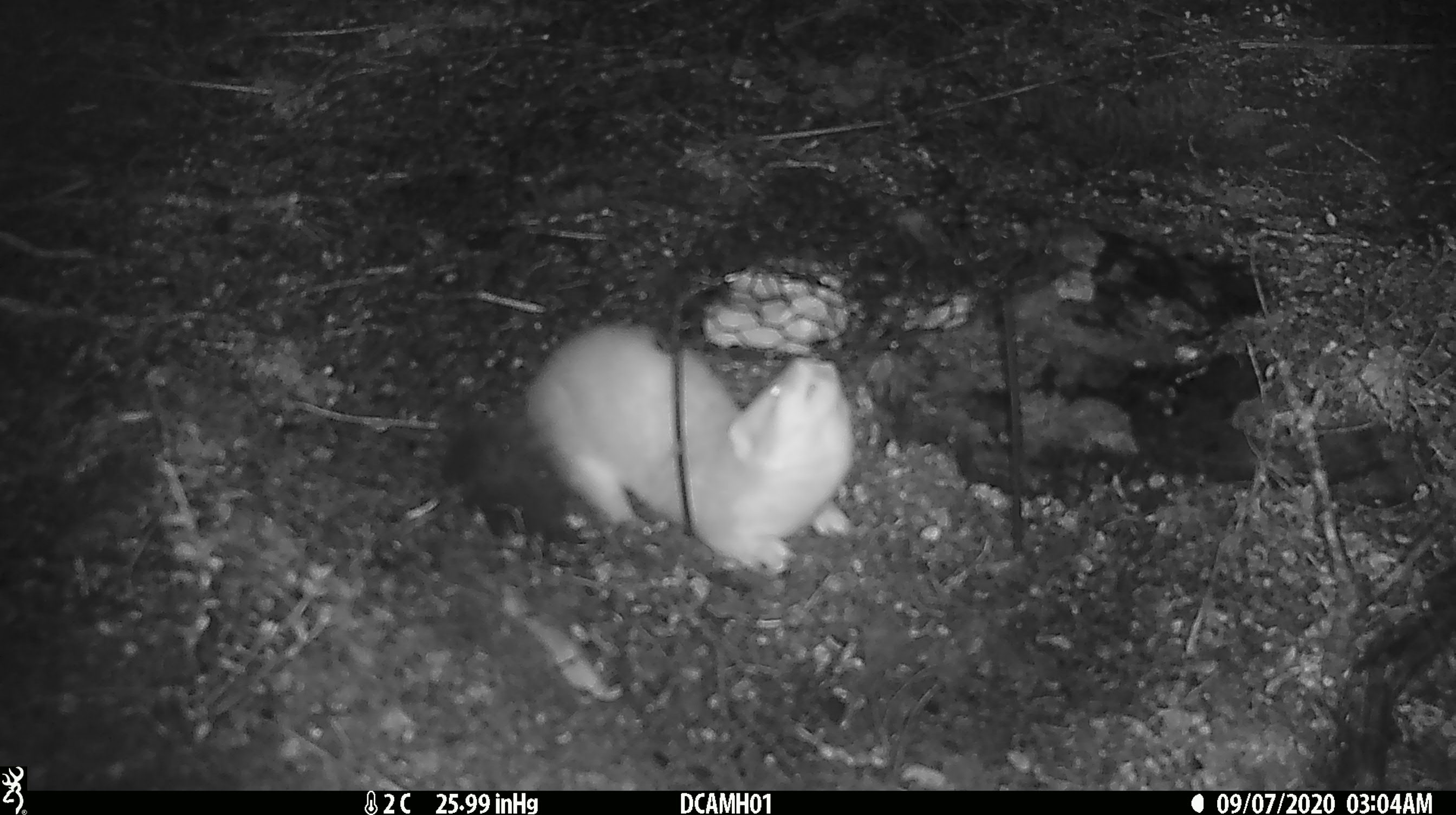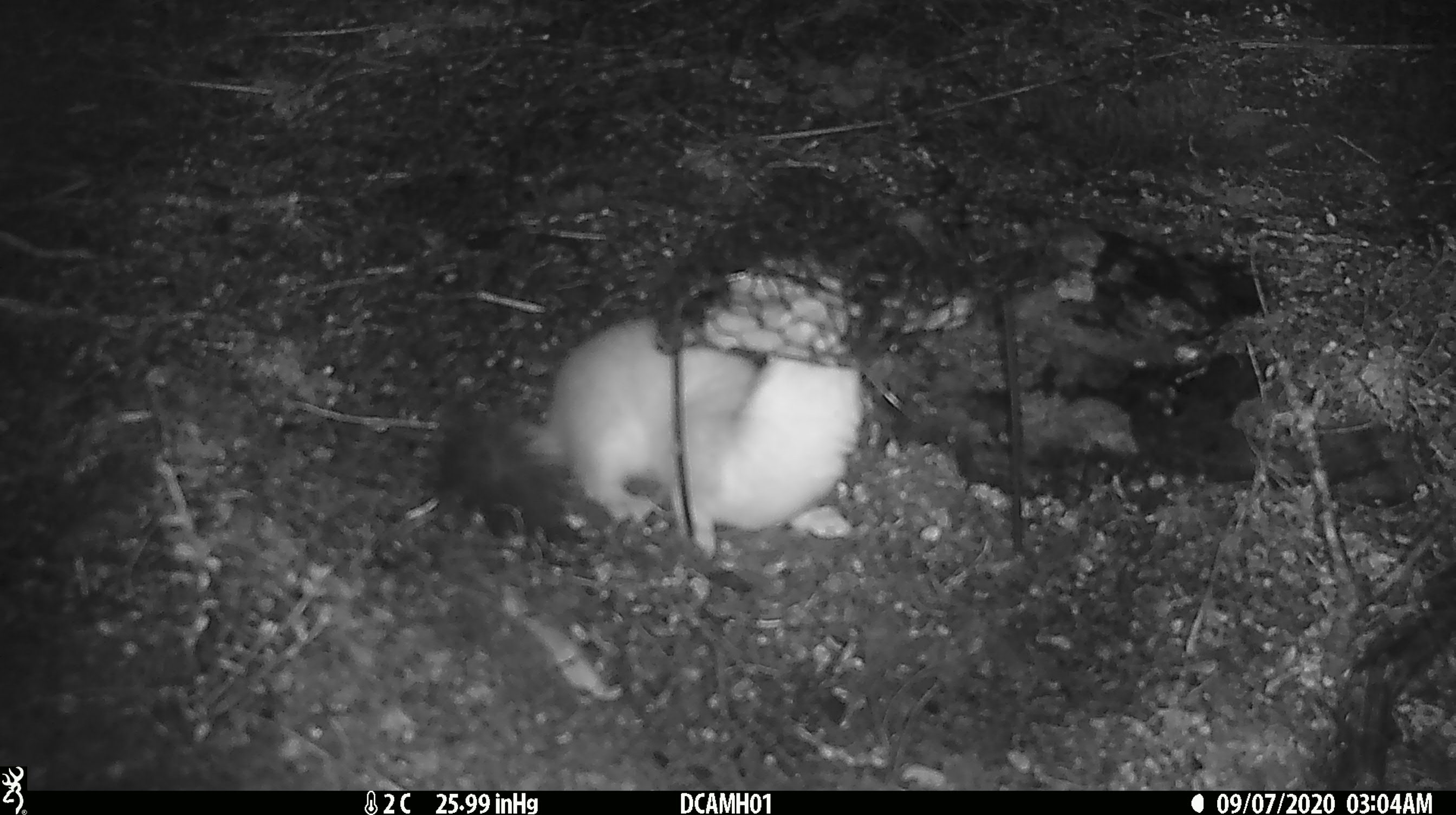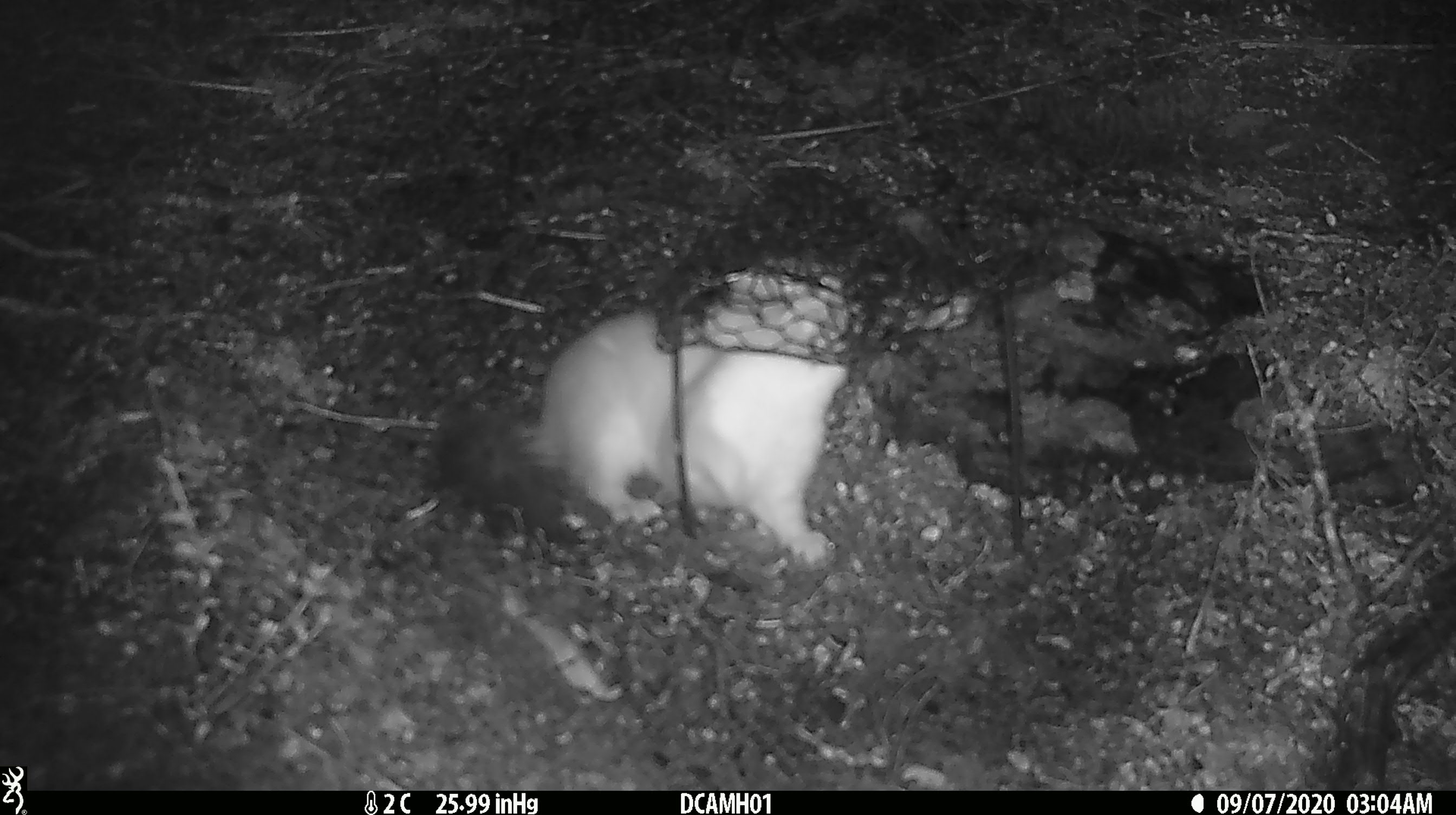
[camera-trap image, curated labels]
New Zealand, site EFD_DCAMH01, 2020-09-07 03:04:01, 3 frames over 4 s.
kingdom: Animalia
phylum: Chordata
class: Mammalia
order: Carnivora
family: Mustelidae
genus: Mustela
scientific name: Mustela erminea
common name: stoat